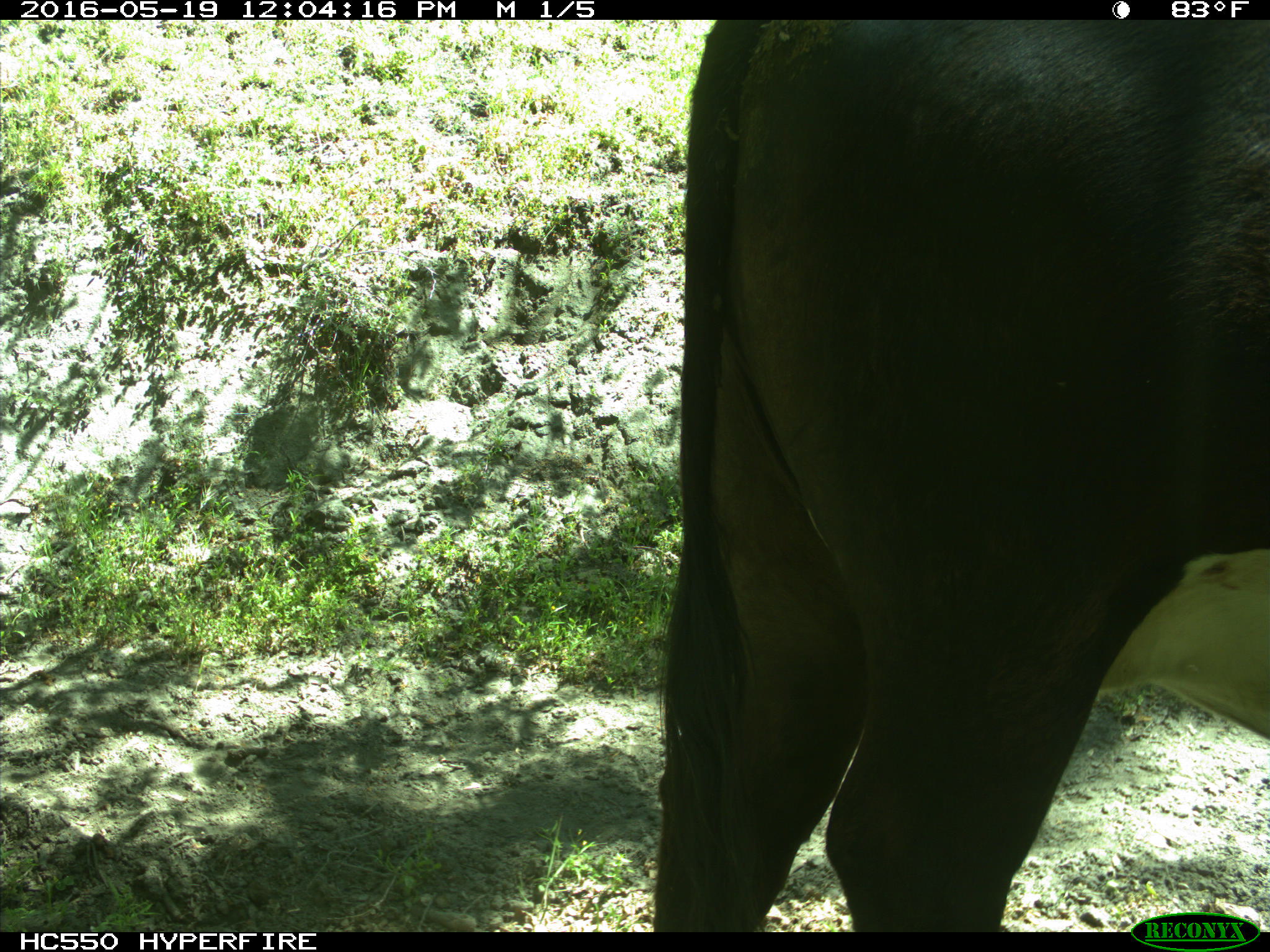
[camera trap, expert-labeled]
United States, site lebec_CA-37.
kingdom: Animalia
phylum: Chordata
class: Mammalia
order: Artiodactyla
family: Bovidae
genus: Bos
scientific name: Bos taurus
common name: domestic cow